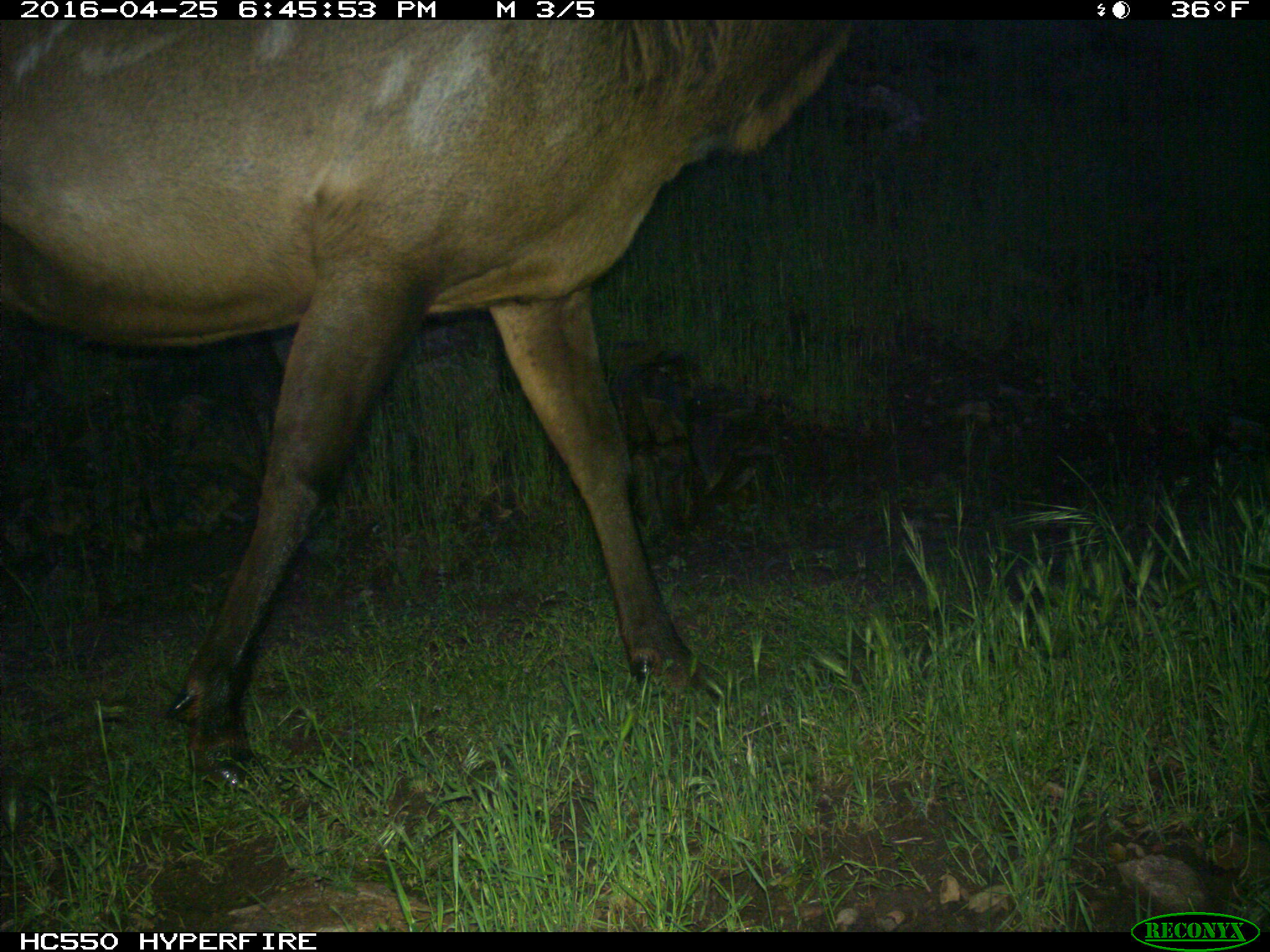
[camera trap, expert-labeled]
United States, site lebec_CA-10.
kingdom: Animalia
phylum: Chordata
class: Mammalia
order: Artiodactyla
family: Cervidae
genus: Cervus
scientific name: Cervus canadensis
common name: elk